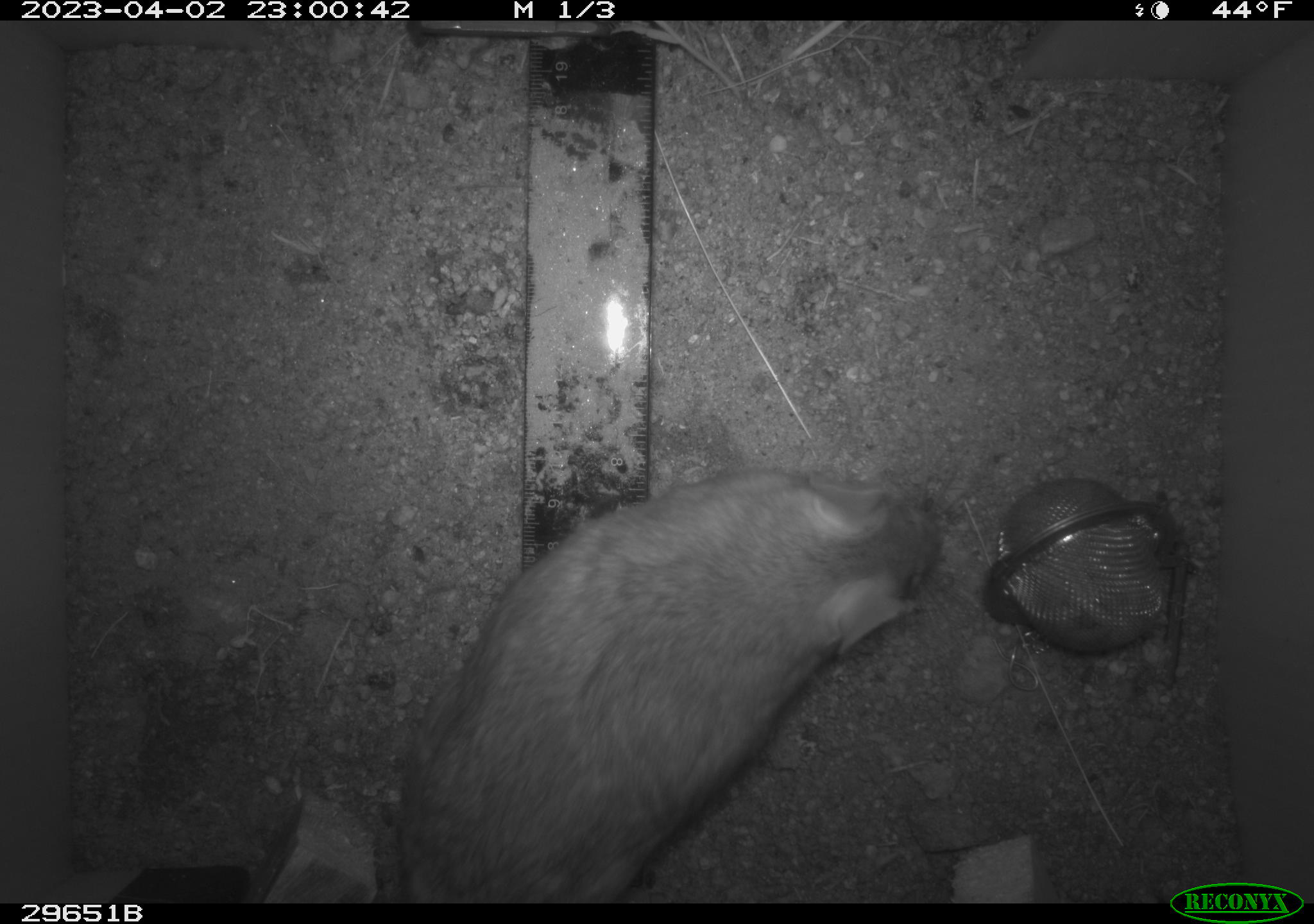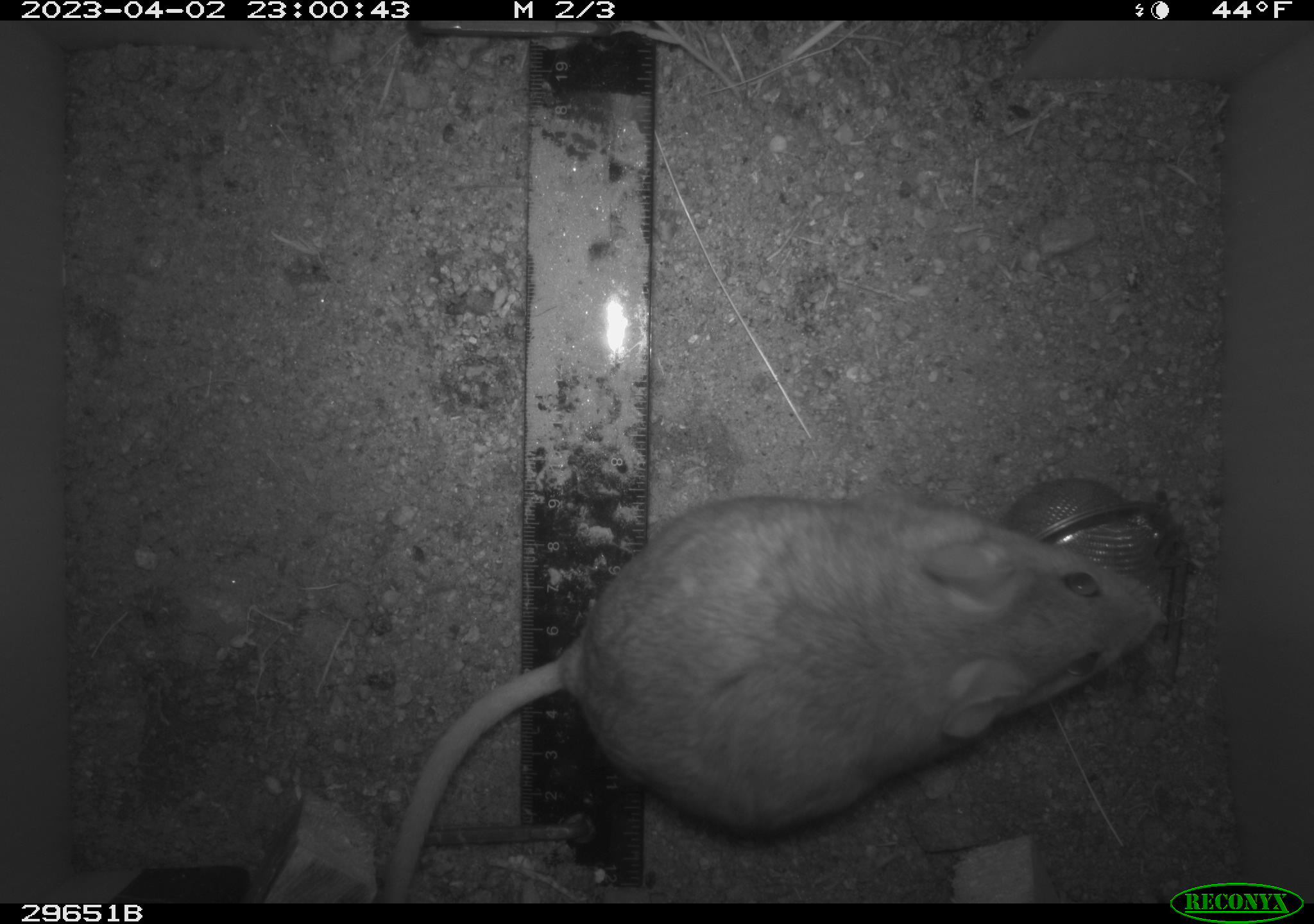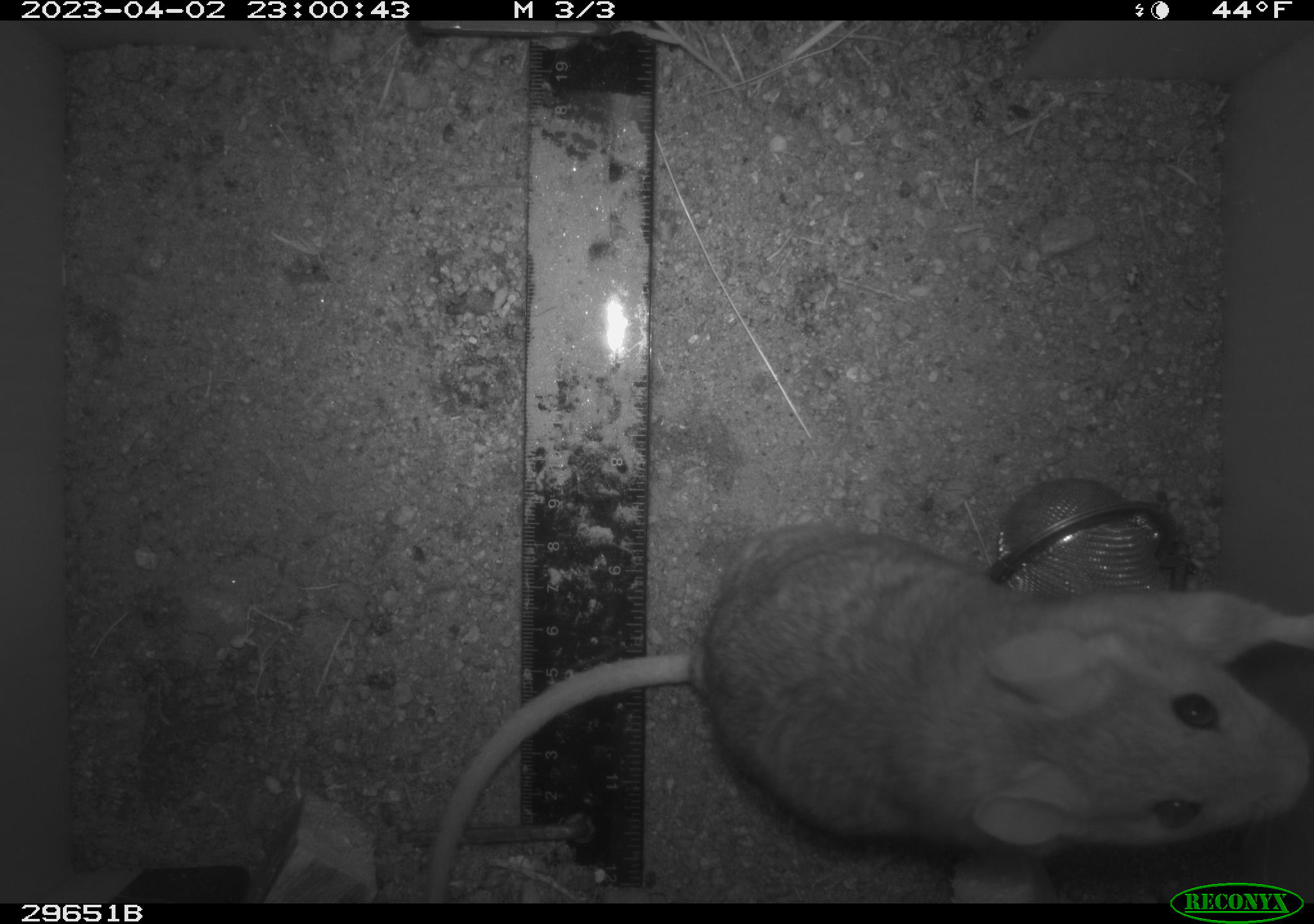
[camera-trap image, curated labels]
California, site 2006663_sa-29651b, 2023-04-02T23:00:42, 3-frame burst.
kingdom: Animalia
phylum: Chordata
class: Mammalia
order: Rodentia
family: Cricetidae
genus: Neotoma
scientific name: Neotoma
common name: pack rat or woodrat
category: neotoma species